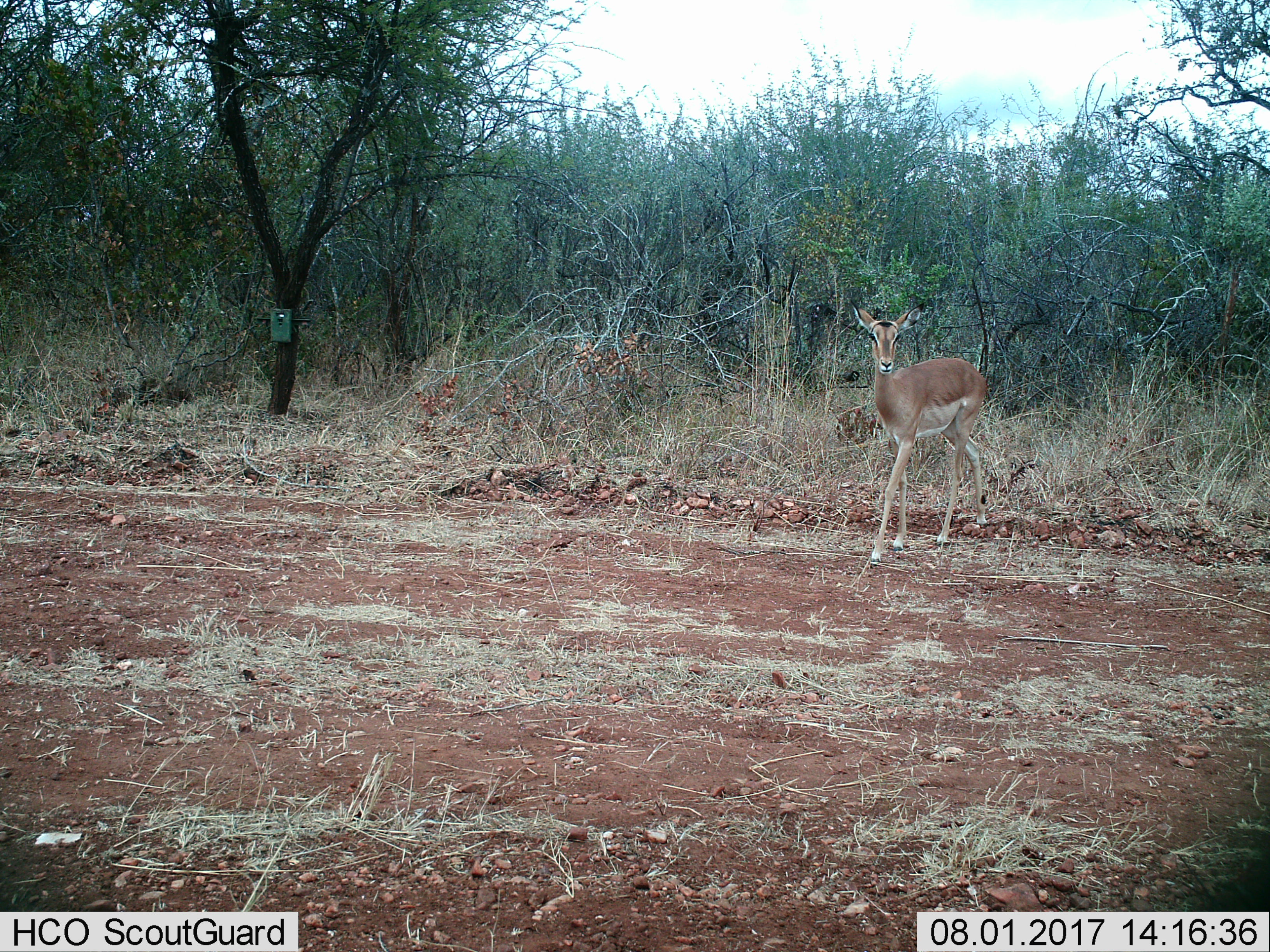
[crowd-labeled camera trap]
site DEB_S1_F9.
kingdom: Animalia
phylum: Chordata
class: Mammalia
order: Artiodactyla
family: Bovidae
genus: Aepyceros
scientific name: Aepyceros melampus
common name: impala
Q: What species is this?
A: Impala (Aepyceros melampus).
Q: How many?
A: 1.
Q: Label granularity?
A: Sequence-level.